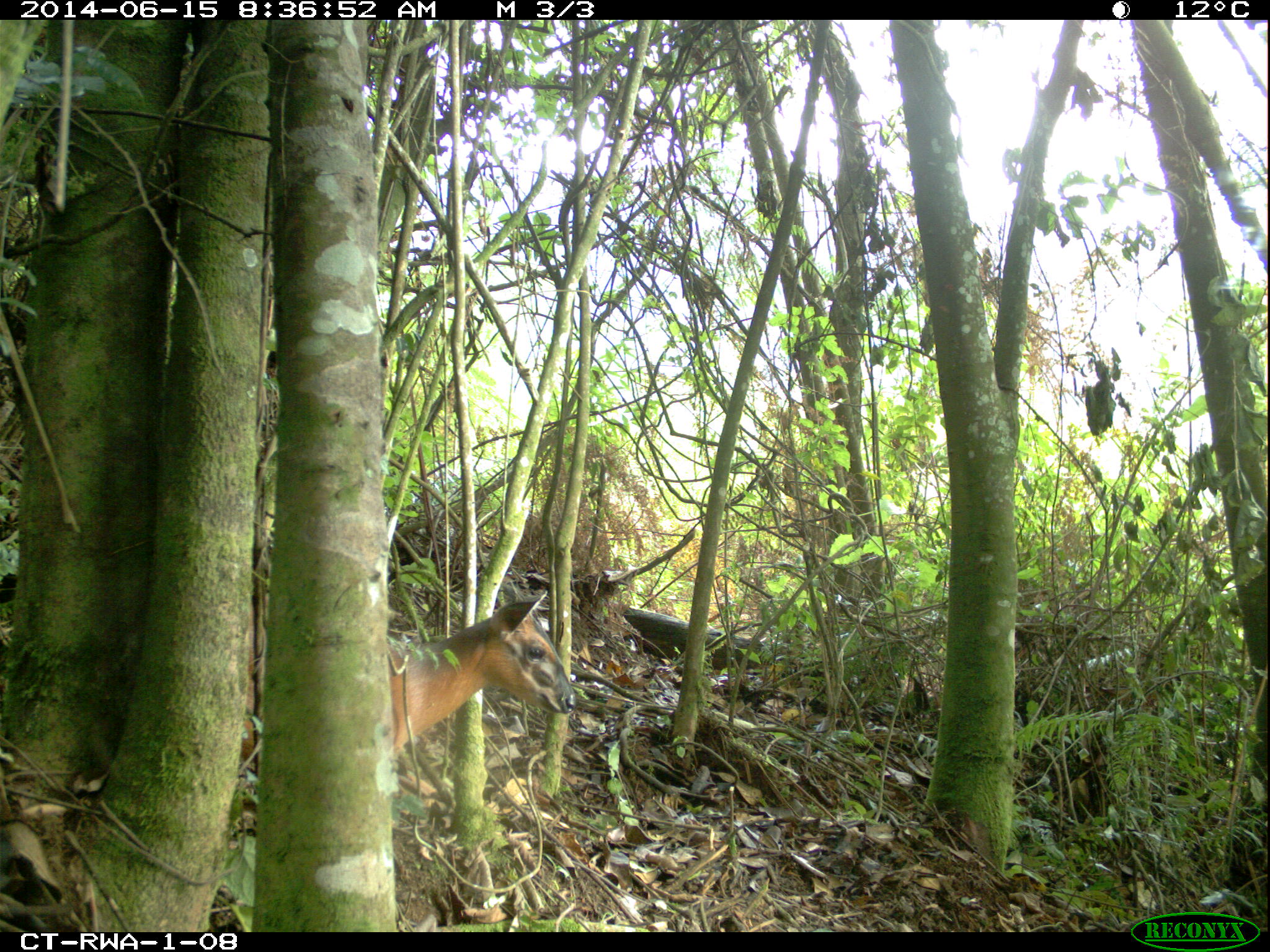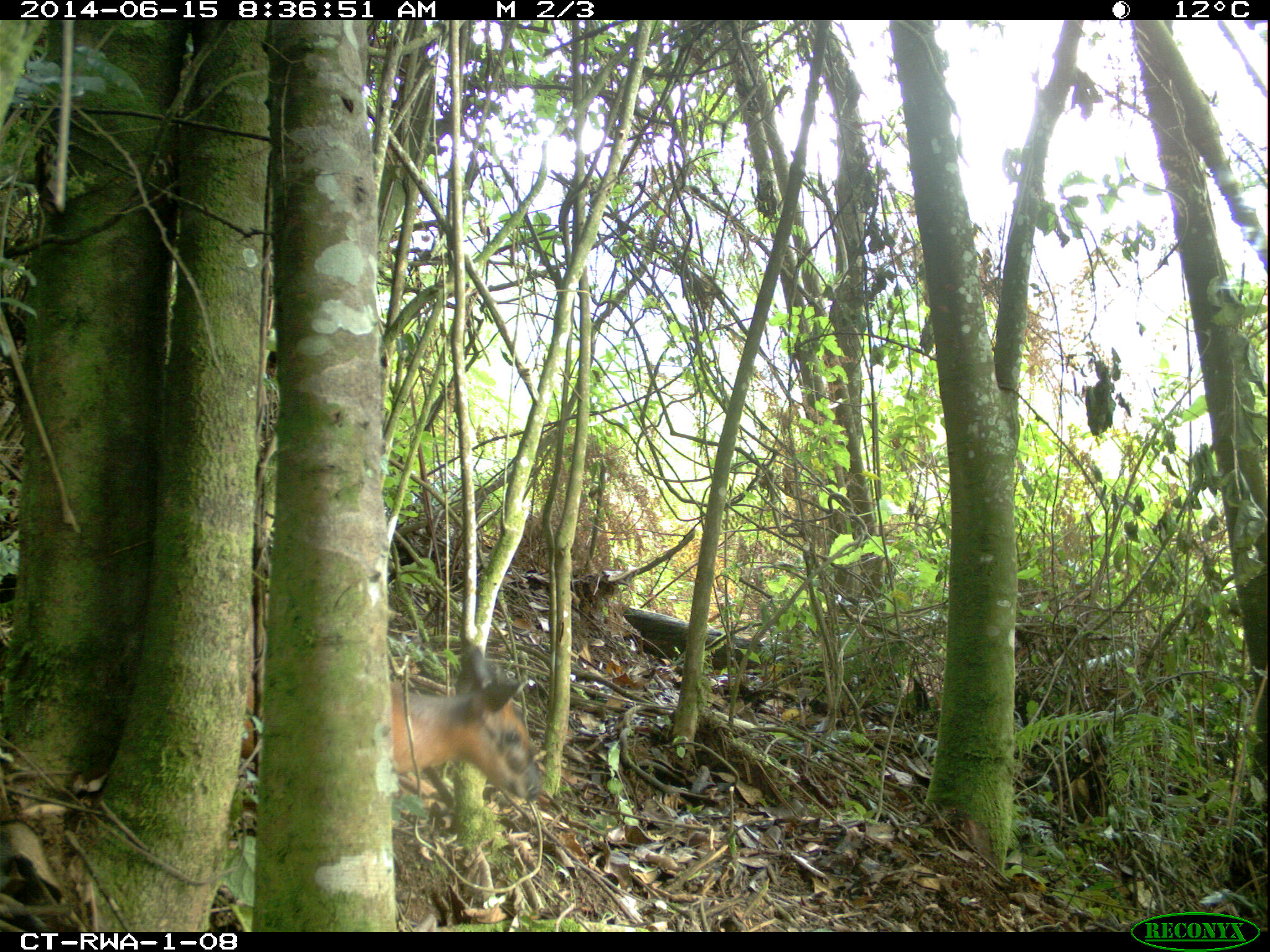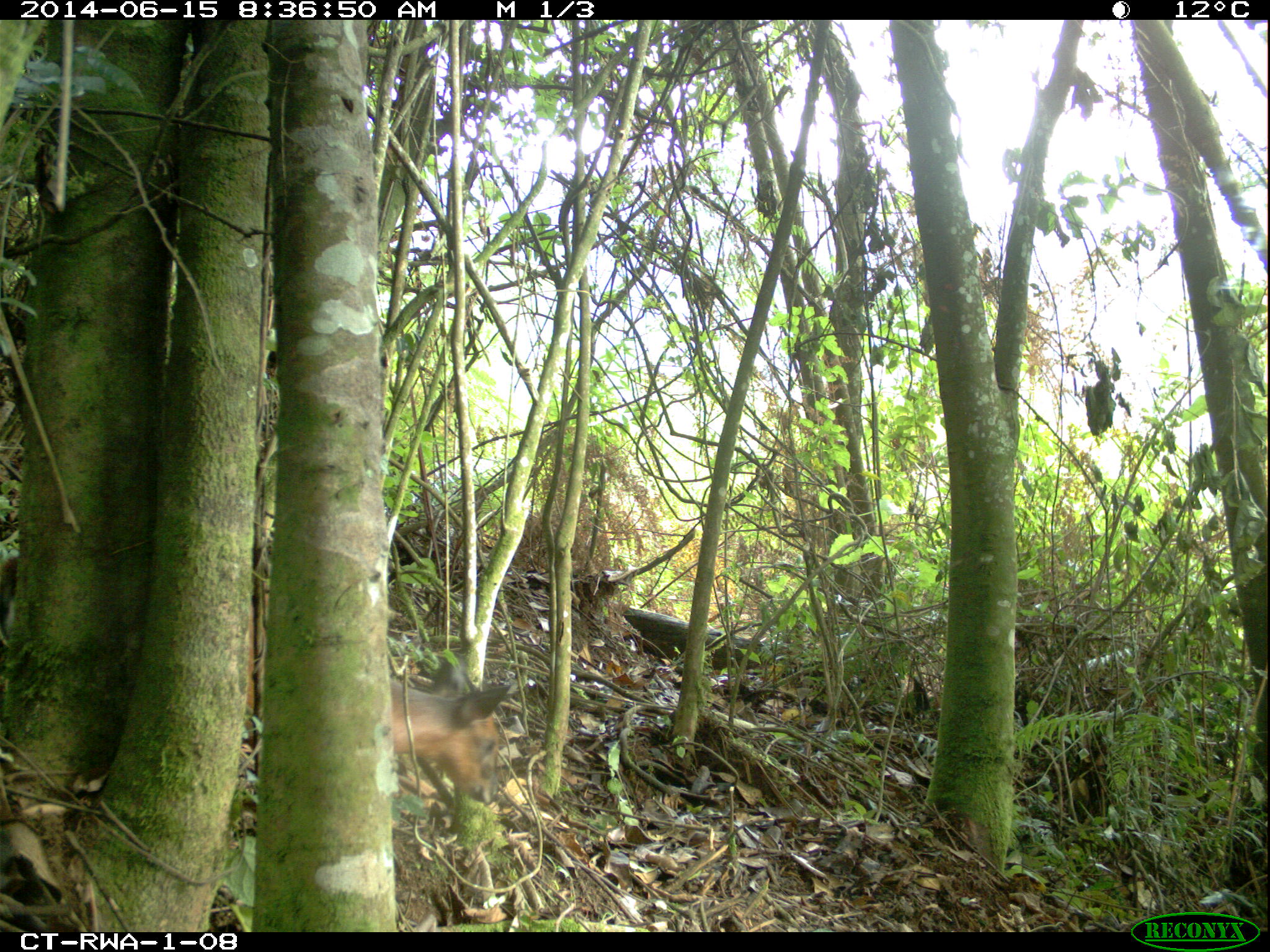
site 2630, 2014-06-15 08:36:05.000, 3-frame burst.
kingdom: Animalia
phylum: Chordata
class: Mammalia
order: Artiodactyla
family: Bovidae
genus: Cephalophus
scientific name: Cephalophus nigrifrons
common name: black-fronted duiker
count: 1